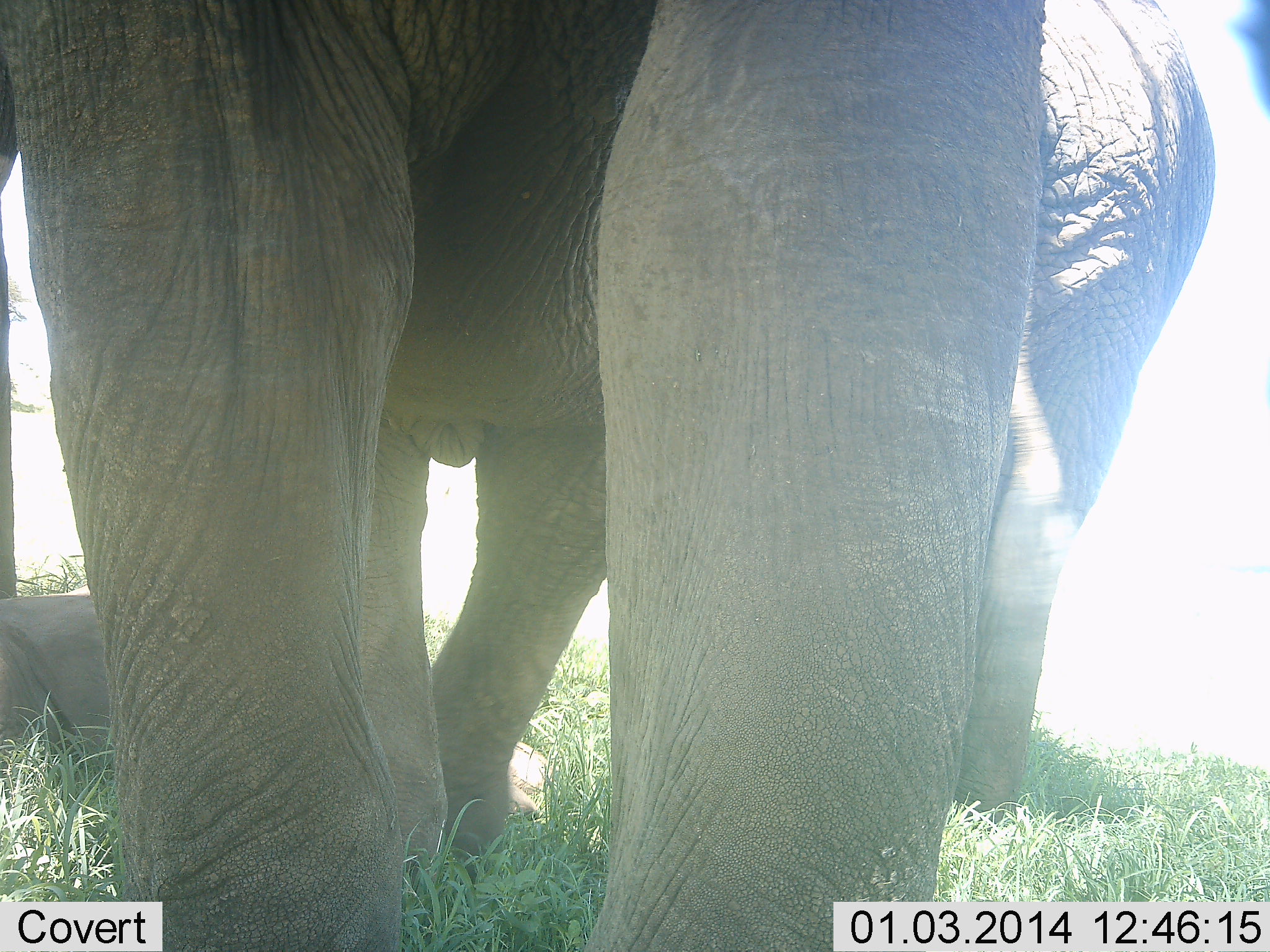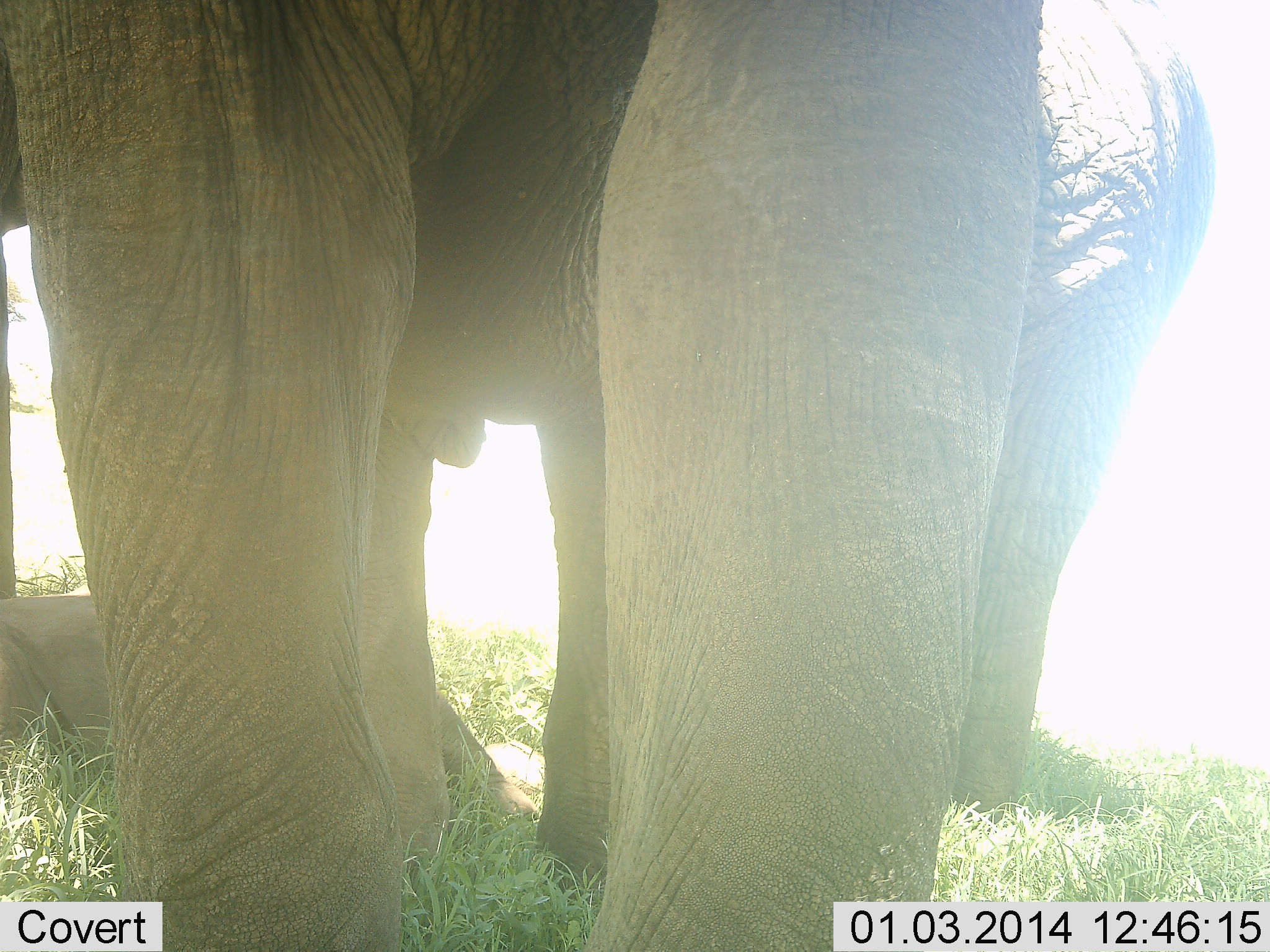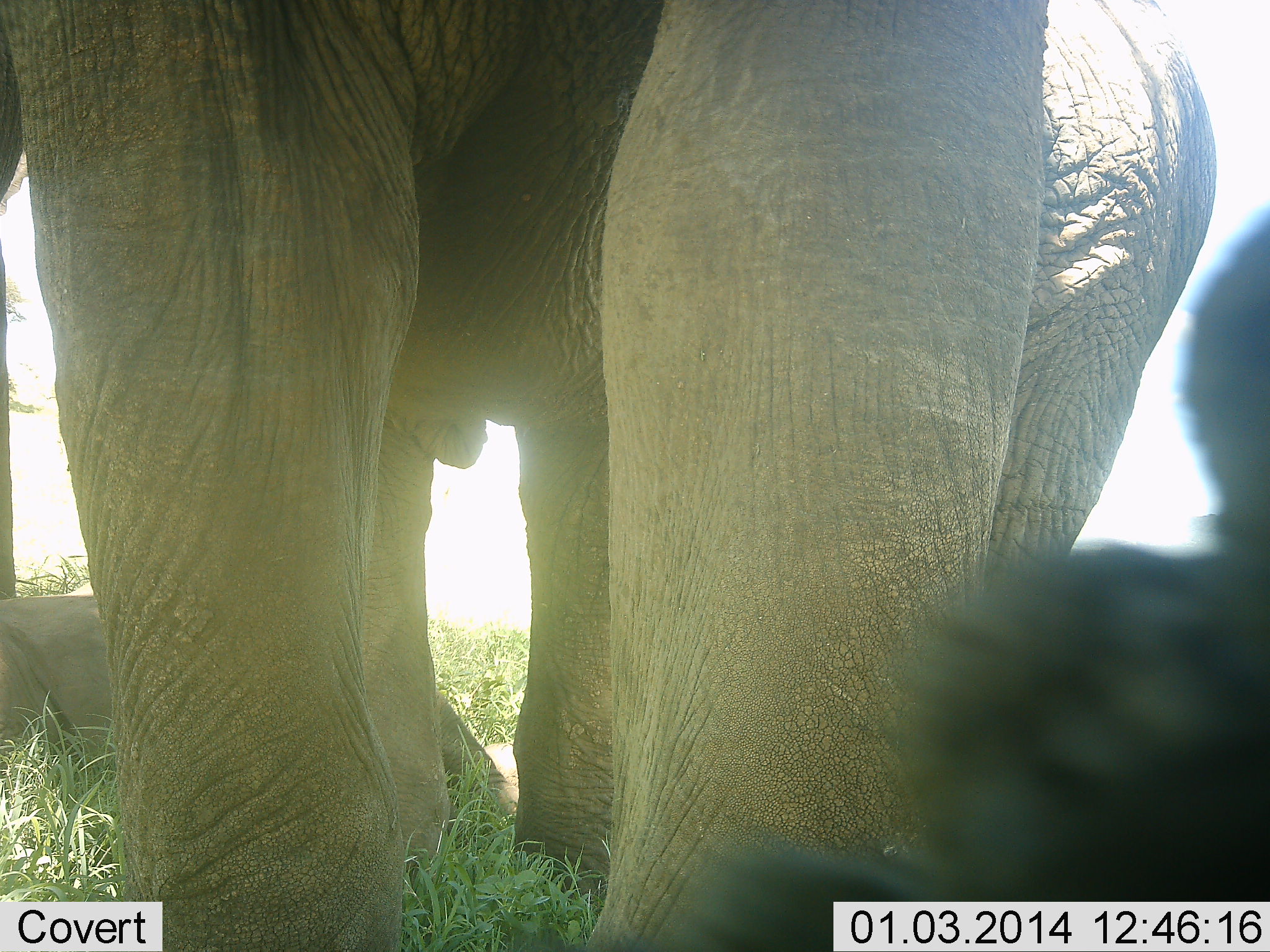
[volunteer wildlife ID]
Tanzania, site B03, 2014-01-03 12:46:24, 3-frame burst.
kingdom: Animalia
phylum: Chordata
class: Mammalia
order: Proboscidea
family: Elephantidae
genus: Loxodonta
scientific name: Loxodonta africana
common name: african bush elephant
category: elephant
Elephant (african bush elephant) (Loxodonta africana), count 2. Behavior (volunteer vote fractions): standing 90%, resting 10%, moving 0%, interacting 0%. Young present (vote fraction): 0%. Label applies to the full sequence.